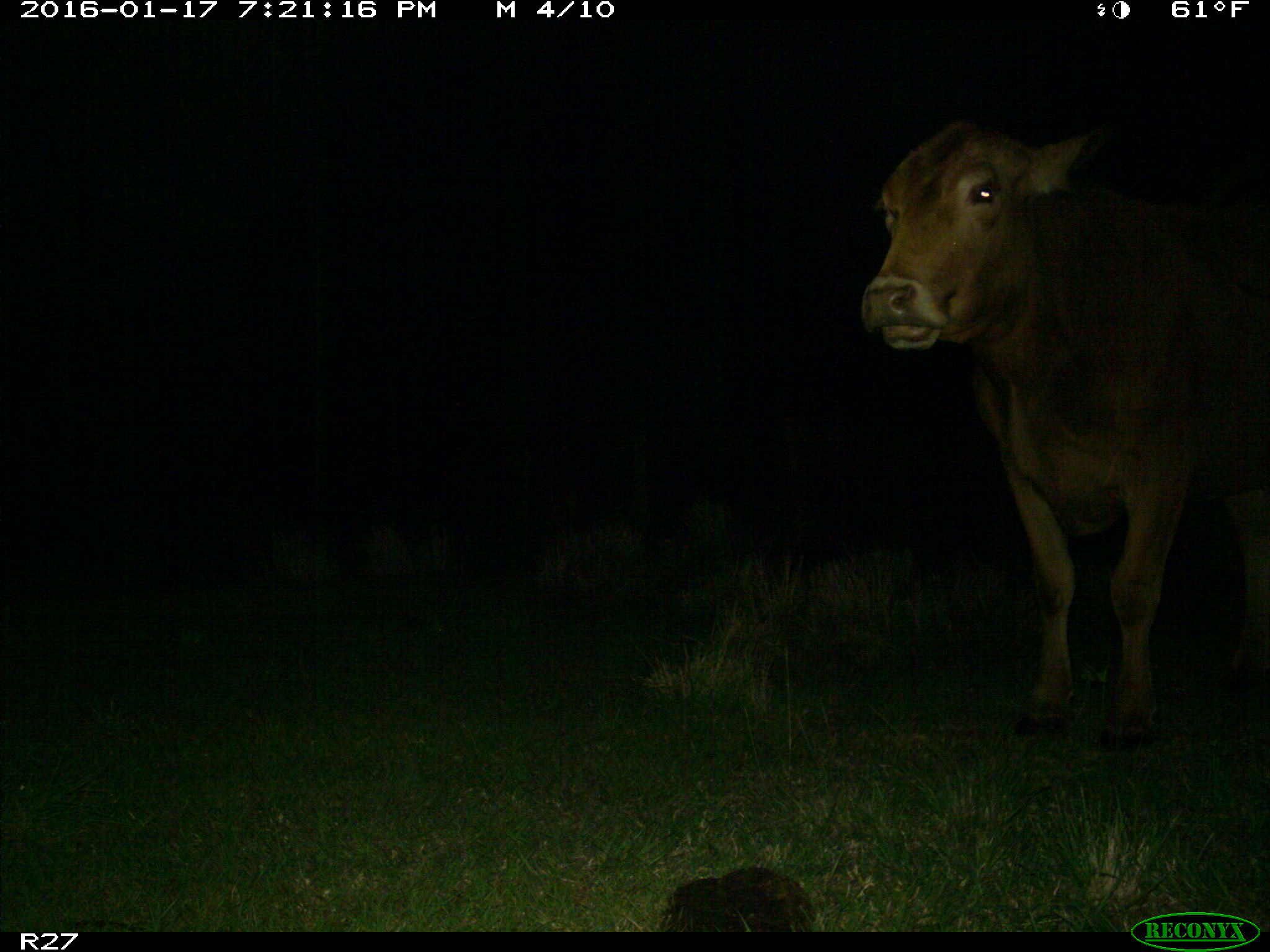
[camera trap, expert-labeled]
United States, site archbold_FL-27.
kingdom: Animalia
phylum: Chordata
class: Mammalia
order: Artiodactyla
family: Bovidae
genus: Bos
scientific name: Bos taurus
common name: domestic cow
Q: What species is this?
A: Bos taurus (domestic cow).